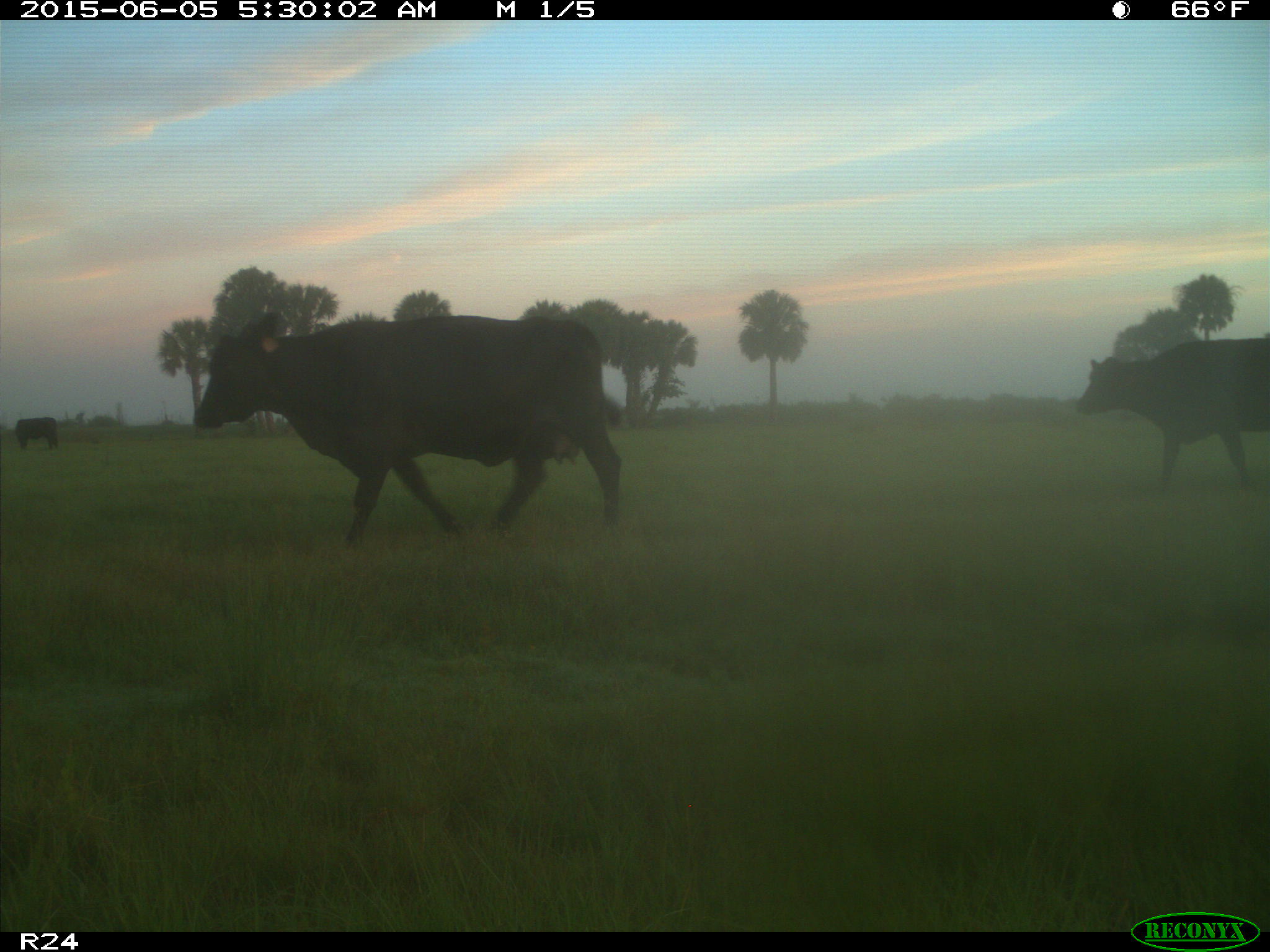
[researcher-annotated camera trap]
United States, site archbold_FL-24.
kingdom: Animalia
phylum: Chordata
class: Mammalia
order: Artiodactyla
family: Bovidae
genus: Bos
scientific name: Bos taurus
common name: domestic cow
Bos taurus (domestic cow).